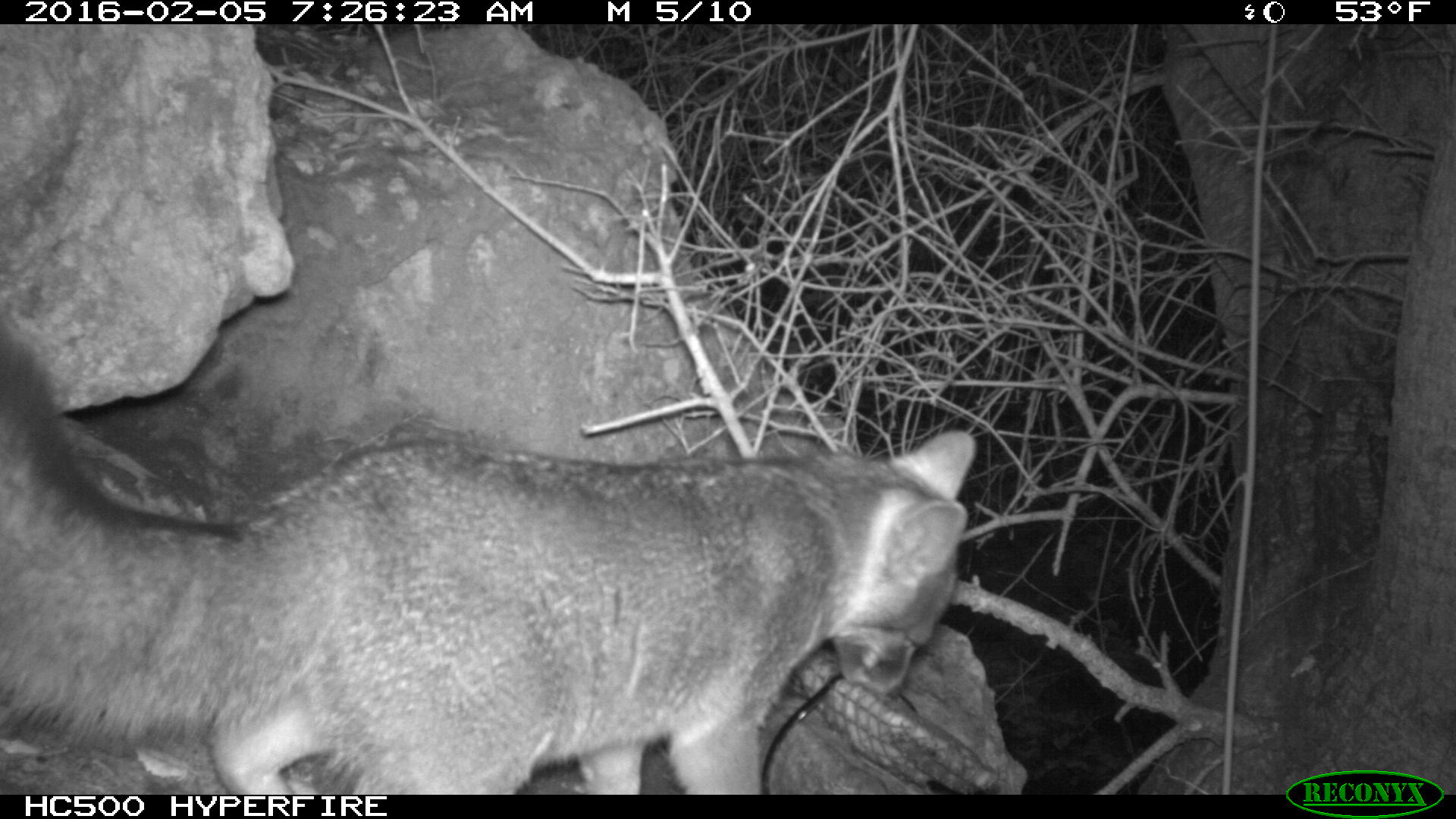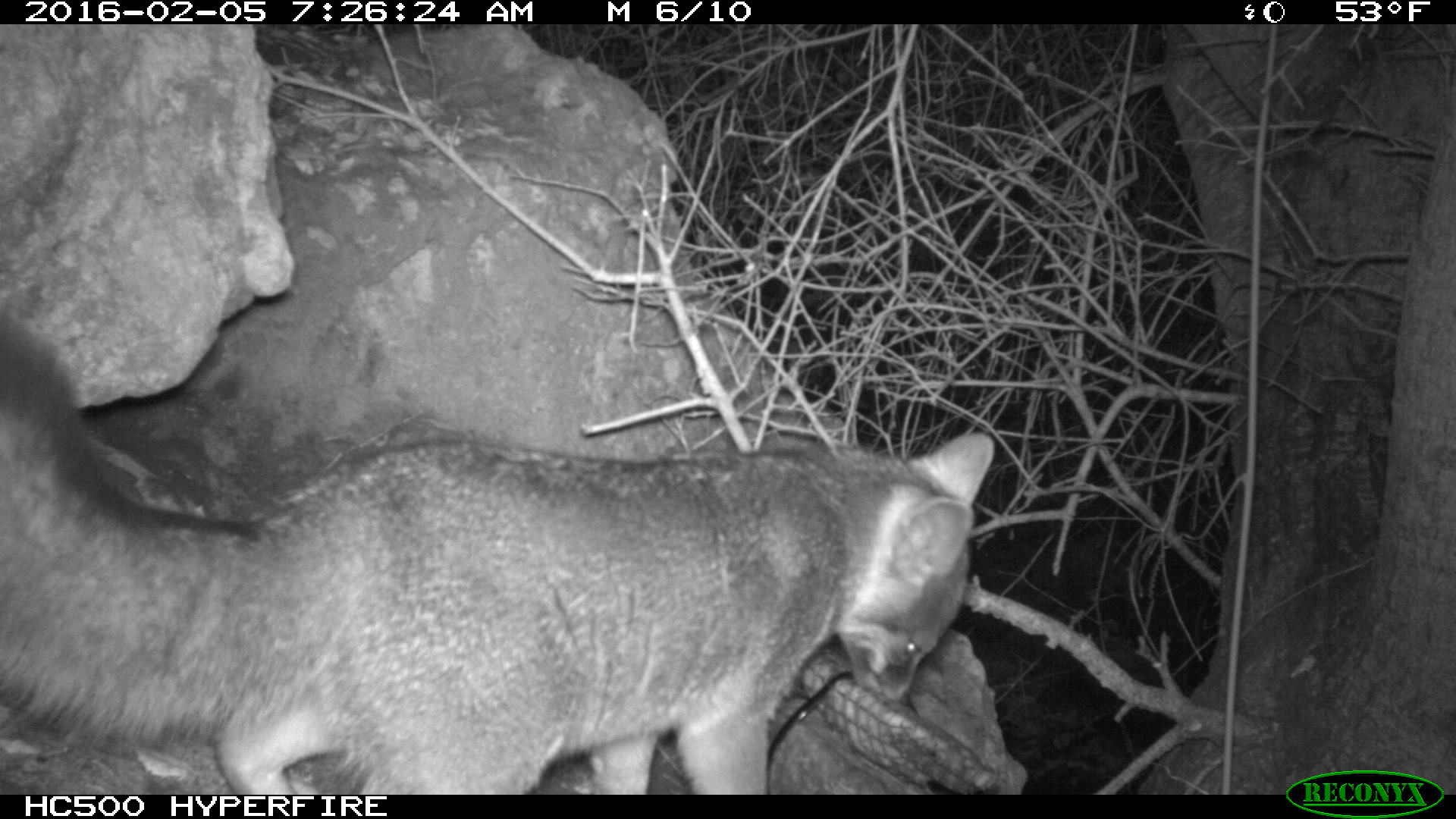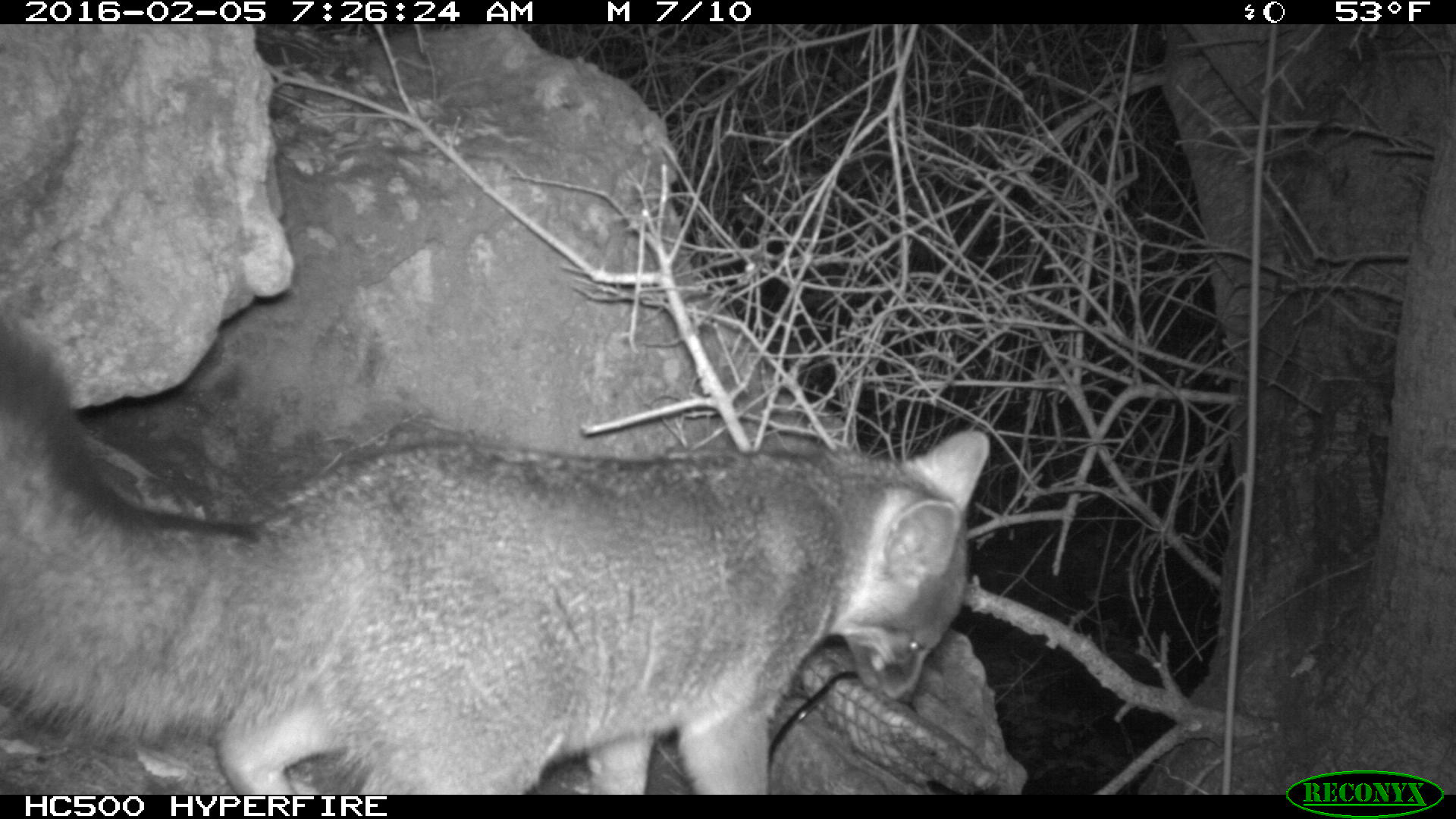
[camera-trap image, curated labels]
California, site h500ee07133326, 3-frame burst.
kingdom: Animalia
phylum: Chordata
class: Mammalia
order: Carnivora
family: Canidae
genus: Urocyon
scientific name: Urocyon littoralis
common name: island fox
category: fox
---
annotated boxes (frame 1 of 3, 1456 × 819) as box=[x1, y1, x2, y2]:
fox: box=[0, 296, 975, 794]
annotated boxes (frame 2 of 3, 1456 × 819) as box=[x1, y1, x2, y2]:
fox: box=[0, 315, 996, 793]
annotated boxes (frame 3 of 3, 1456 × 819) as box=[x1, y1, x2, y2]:
fox: box=[0, 295, 993, 794]